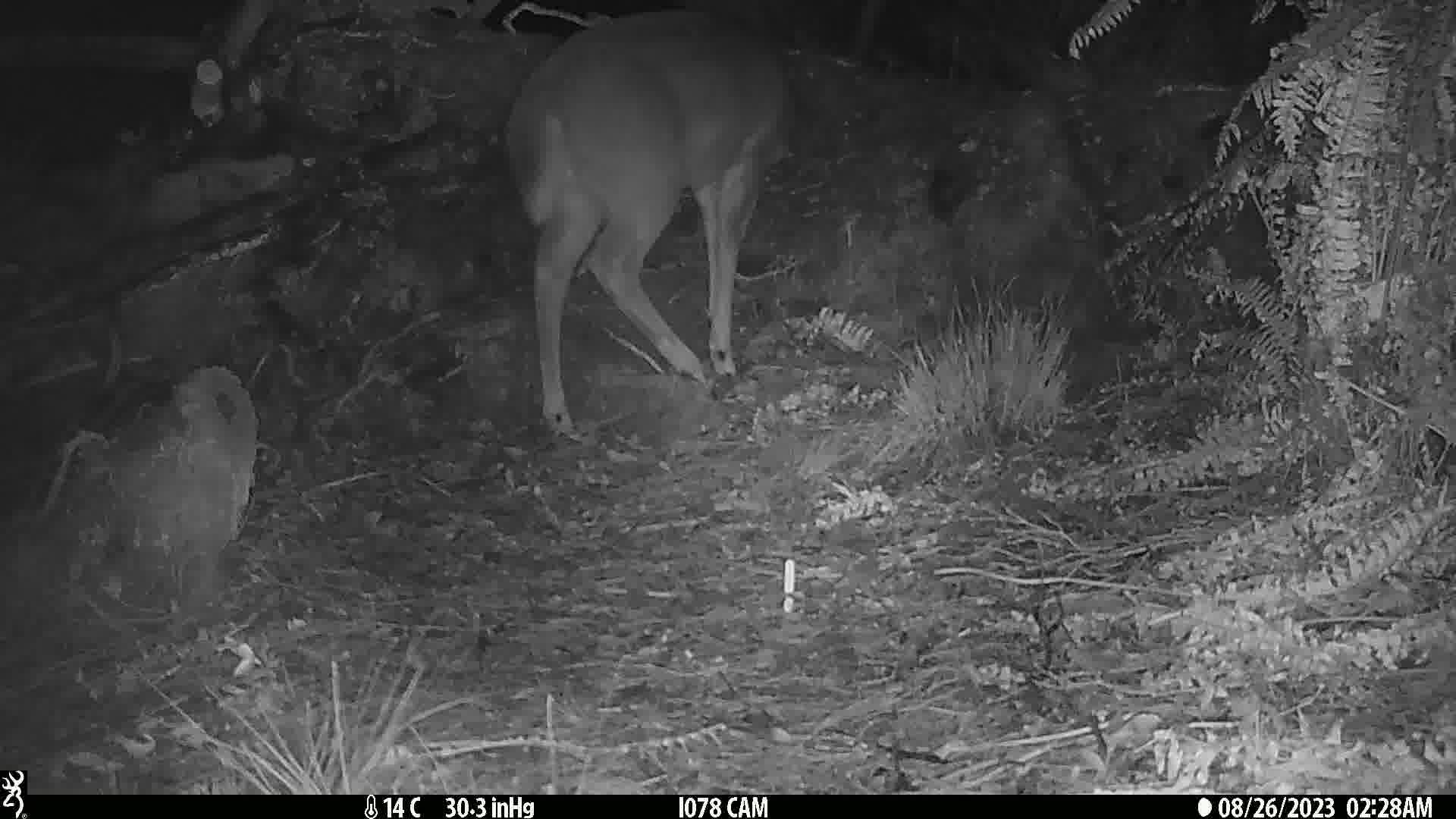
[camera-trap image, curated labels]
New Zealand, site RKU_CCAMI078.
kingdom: Animalia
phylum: Chordata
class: Mammalia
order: Artiodactyla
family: Cervidae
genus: Odocoileus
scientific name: Odocoileus virginianus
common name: white-tailed deer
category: white tailed deer